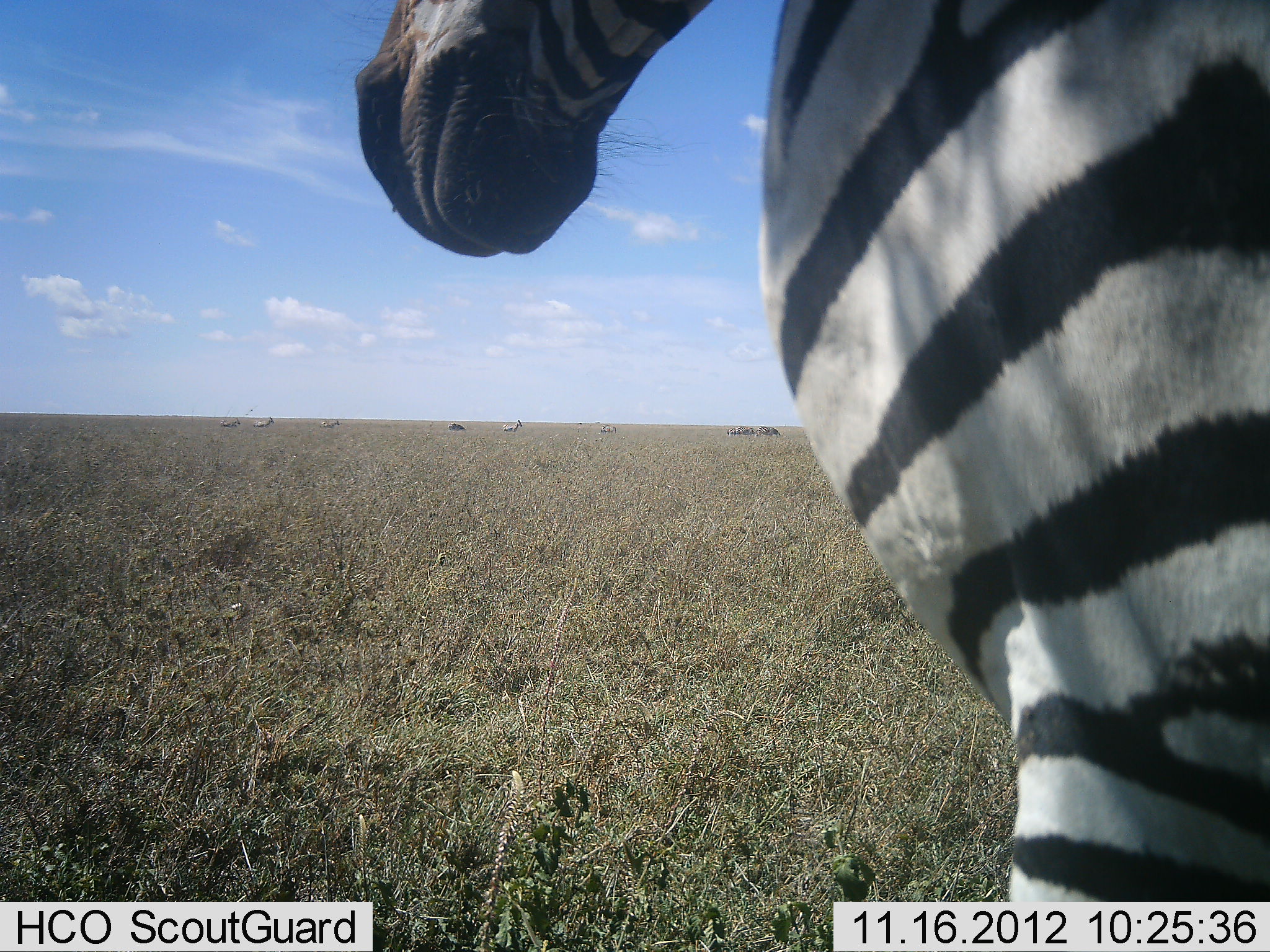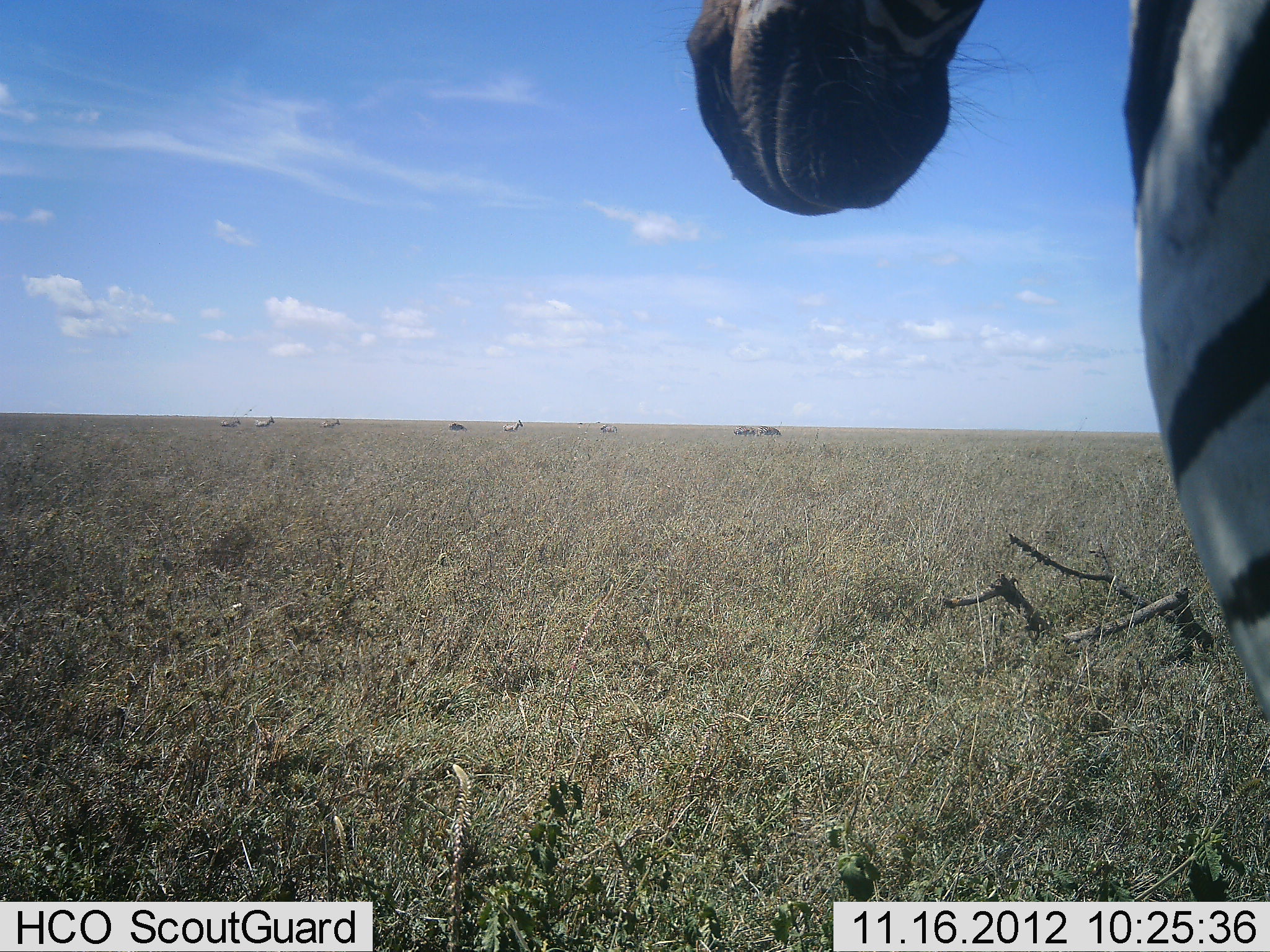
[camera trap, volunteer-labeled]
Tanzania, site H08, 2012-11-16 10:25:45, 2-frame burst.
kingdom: Animalia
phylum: Chordata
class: Mammalia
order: Perissodactyla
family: Equidae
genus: Equus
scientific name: Equus quagga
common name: plains zebra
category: zebra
Zebra (plains zebra) (Equus quagga), count 1. Behavior (volunteer vote fractions): standing 92%, resting 0%, moving 17%, interacting 0%. Young present (vote fraction): 0%. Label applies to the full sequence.